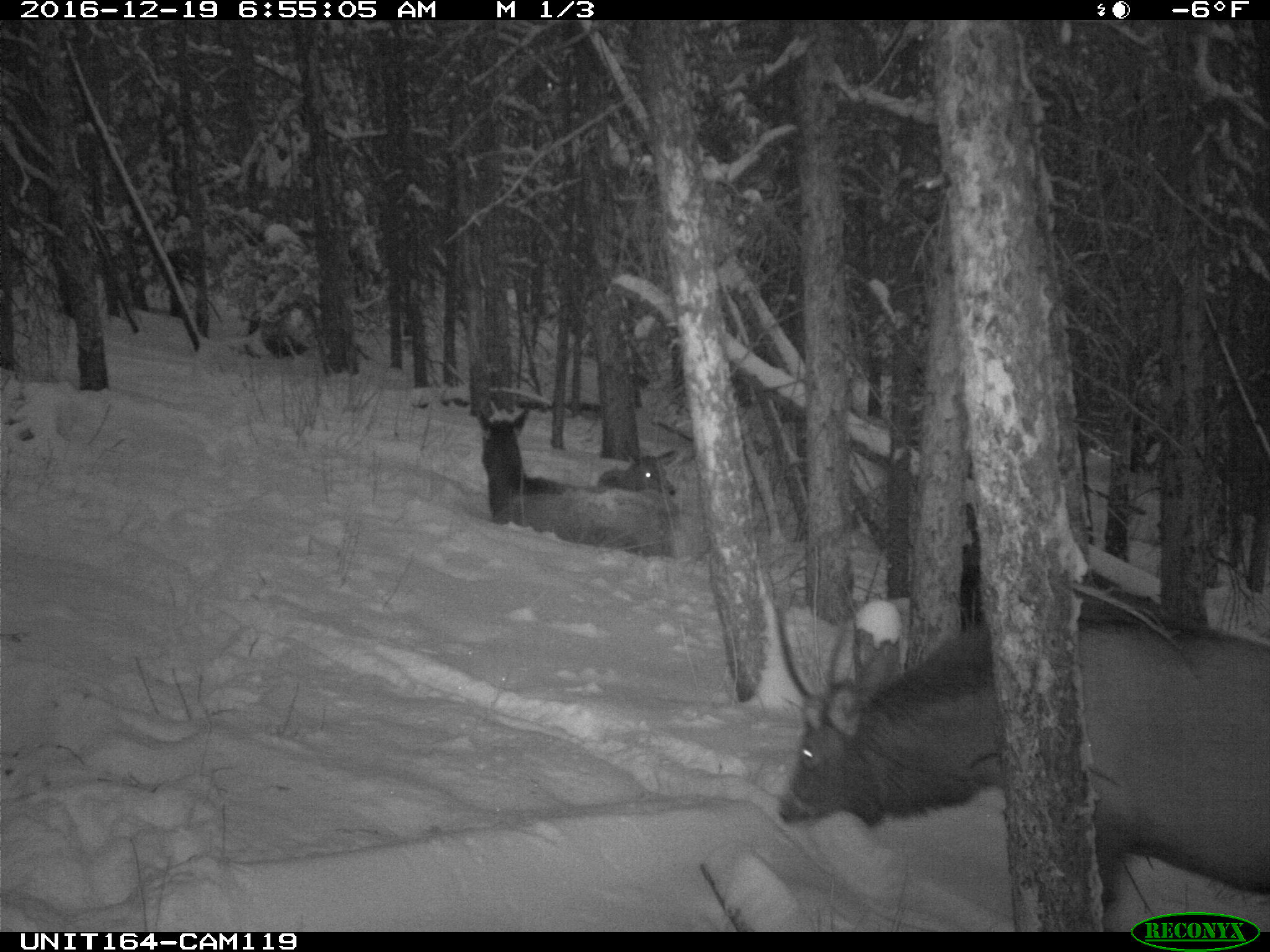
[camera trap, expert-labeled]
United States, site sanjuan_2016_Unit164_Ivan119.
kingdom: Animalia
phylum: Chordata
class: Mammalia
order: Artiodactyla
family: Cervidae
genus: Cervus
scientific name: Cervus elaphus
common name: red deer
Cervus elaphus (red deer).